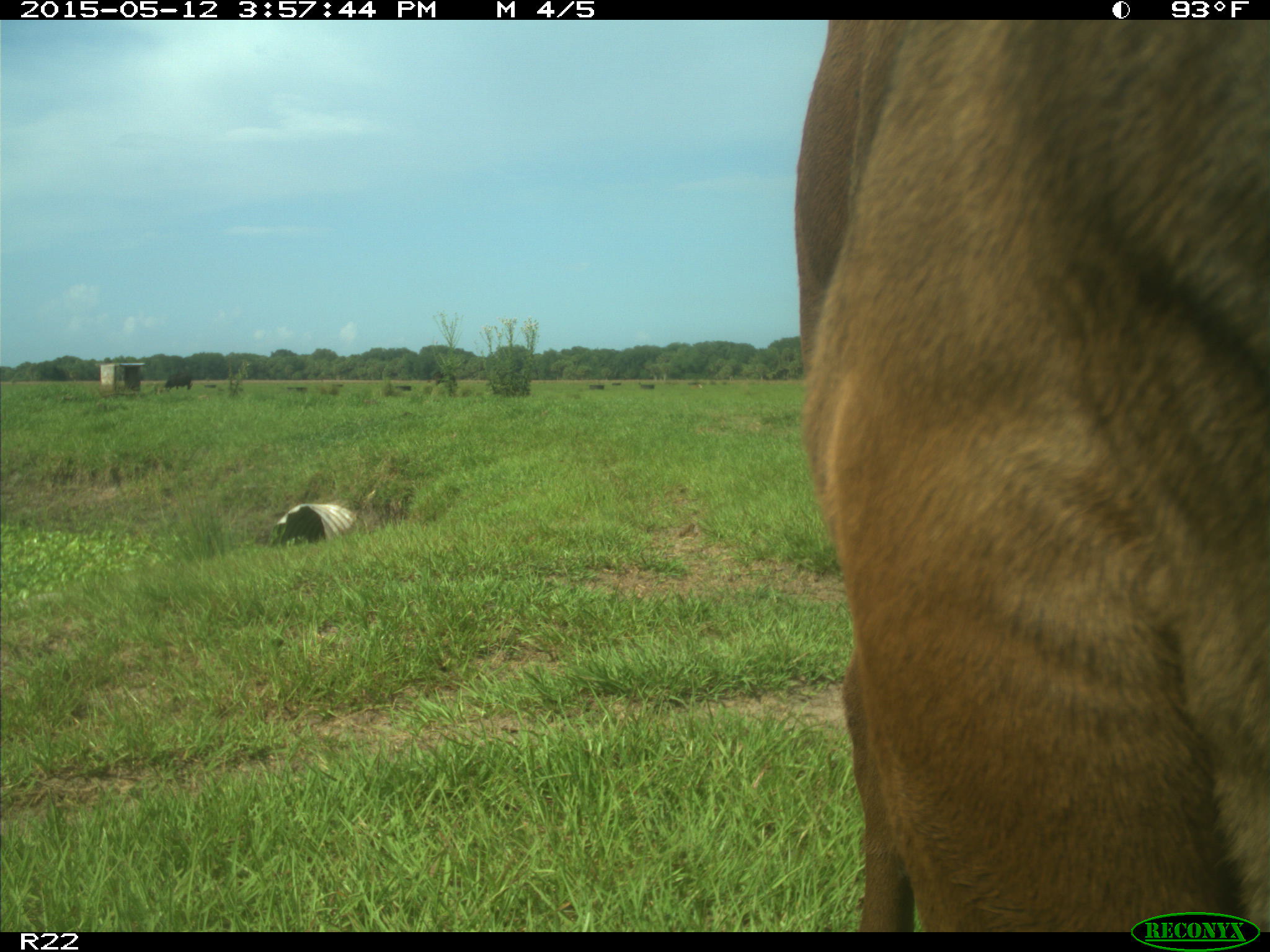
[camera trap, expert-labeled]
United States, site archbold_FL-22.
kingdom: Animalia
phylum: Chordata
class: Mammalia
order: Artiodactyla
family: Bovidae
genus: Bos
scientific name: Bos taurus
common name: domestic cow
Bos taurus (domestic cow).